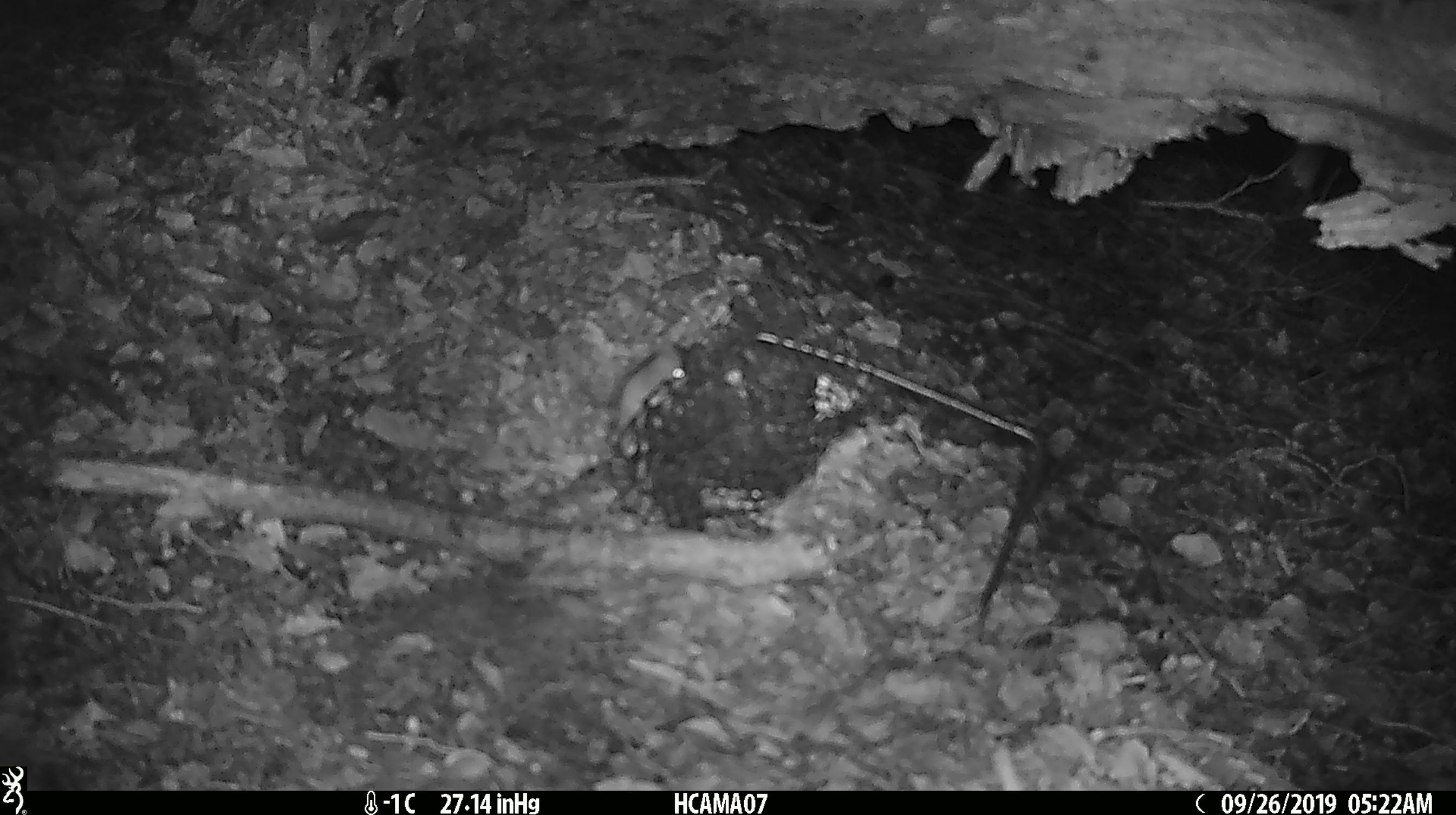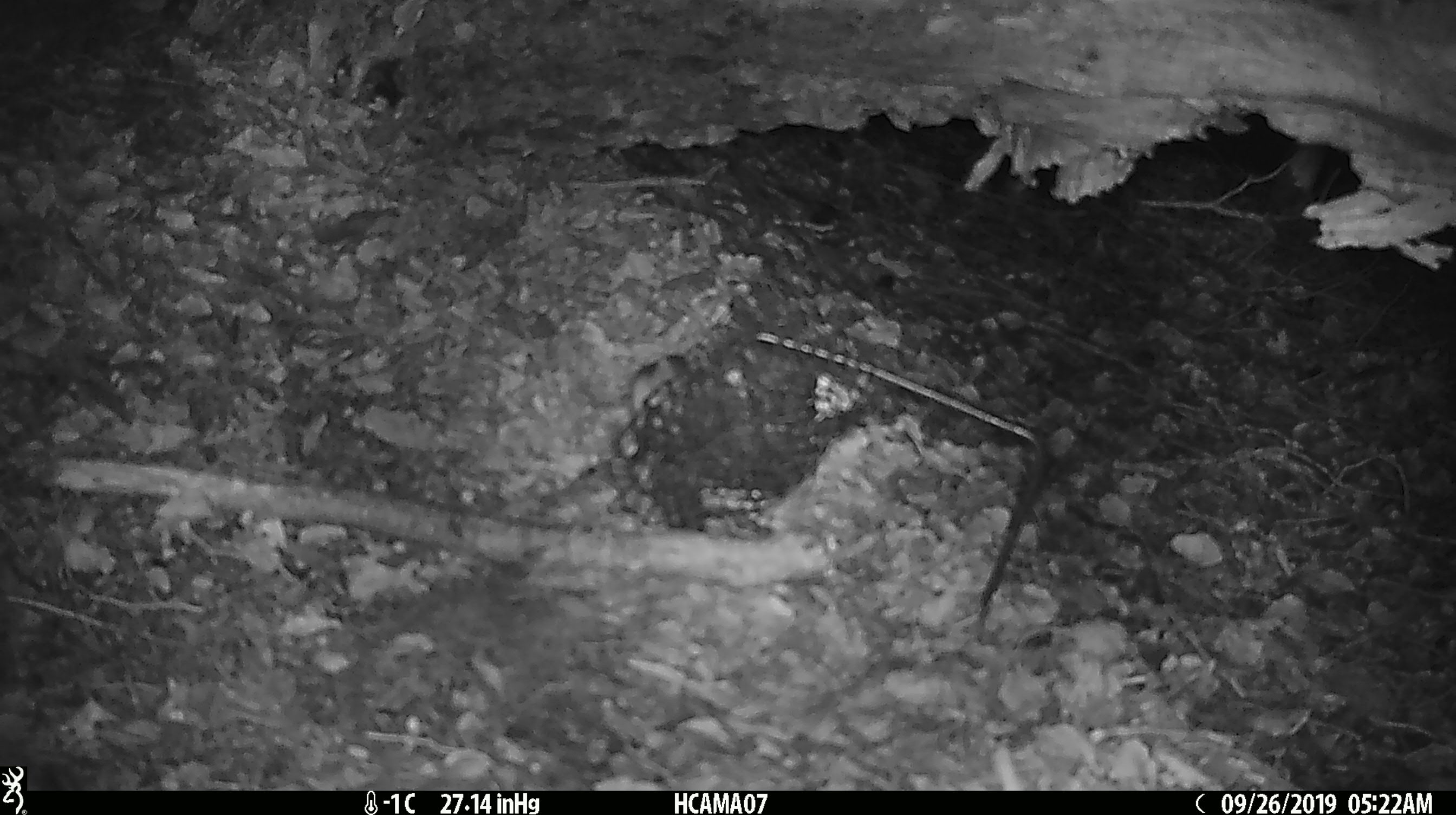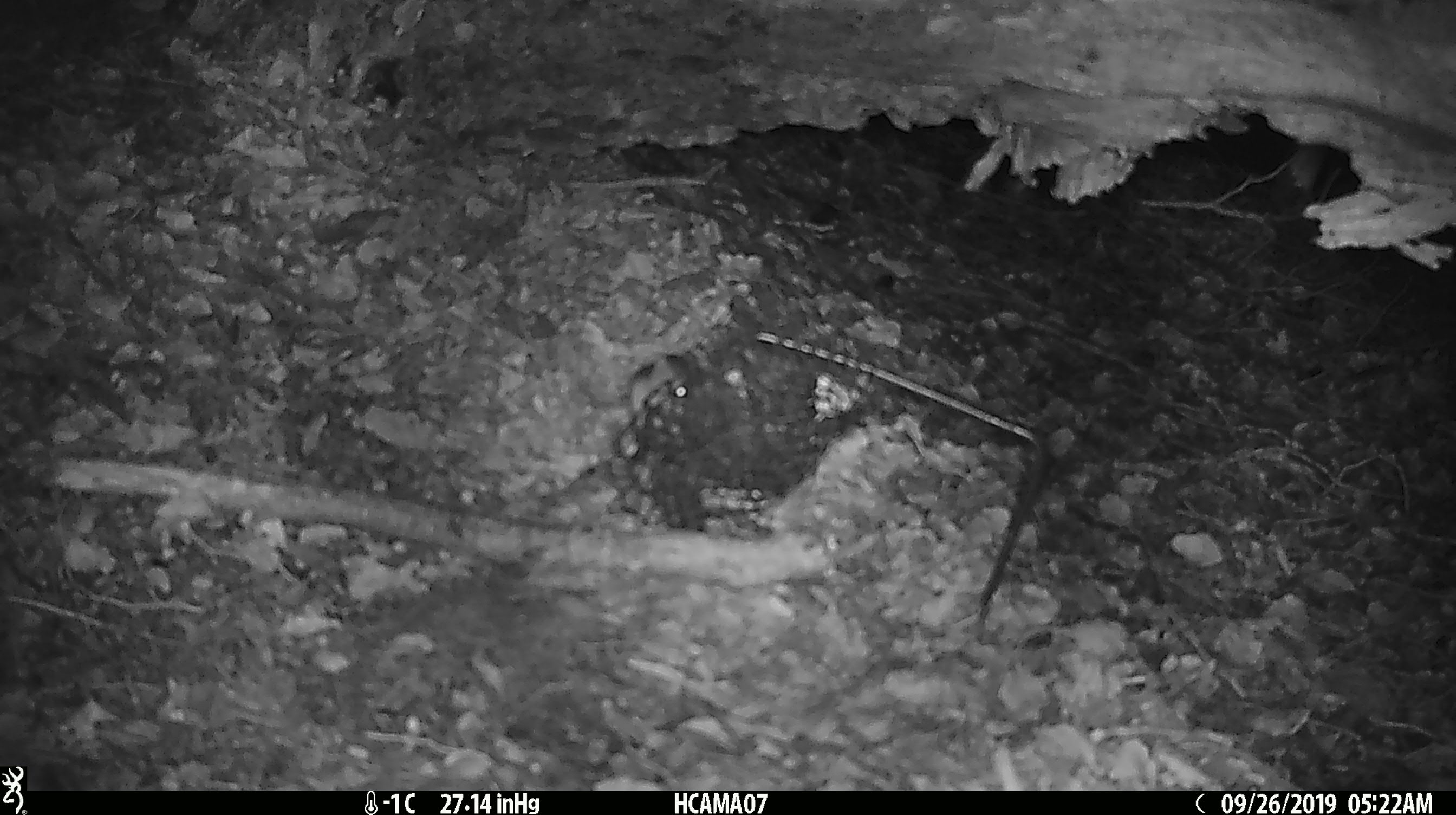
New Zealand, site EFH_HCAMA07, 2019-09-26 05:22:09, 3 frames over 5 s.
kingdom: Animalia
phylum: Chordata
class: Mammalia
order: Rodentia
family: Muridae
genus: Mus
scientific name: Mus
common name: mouse